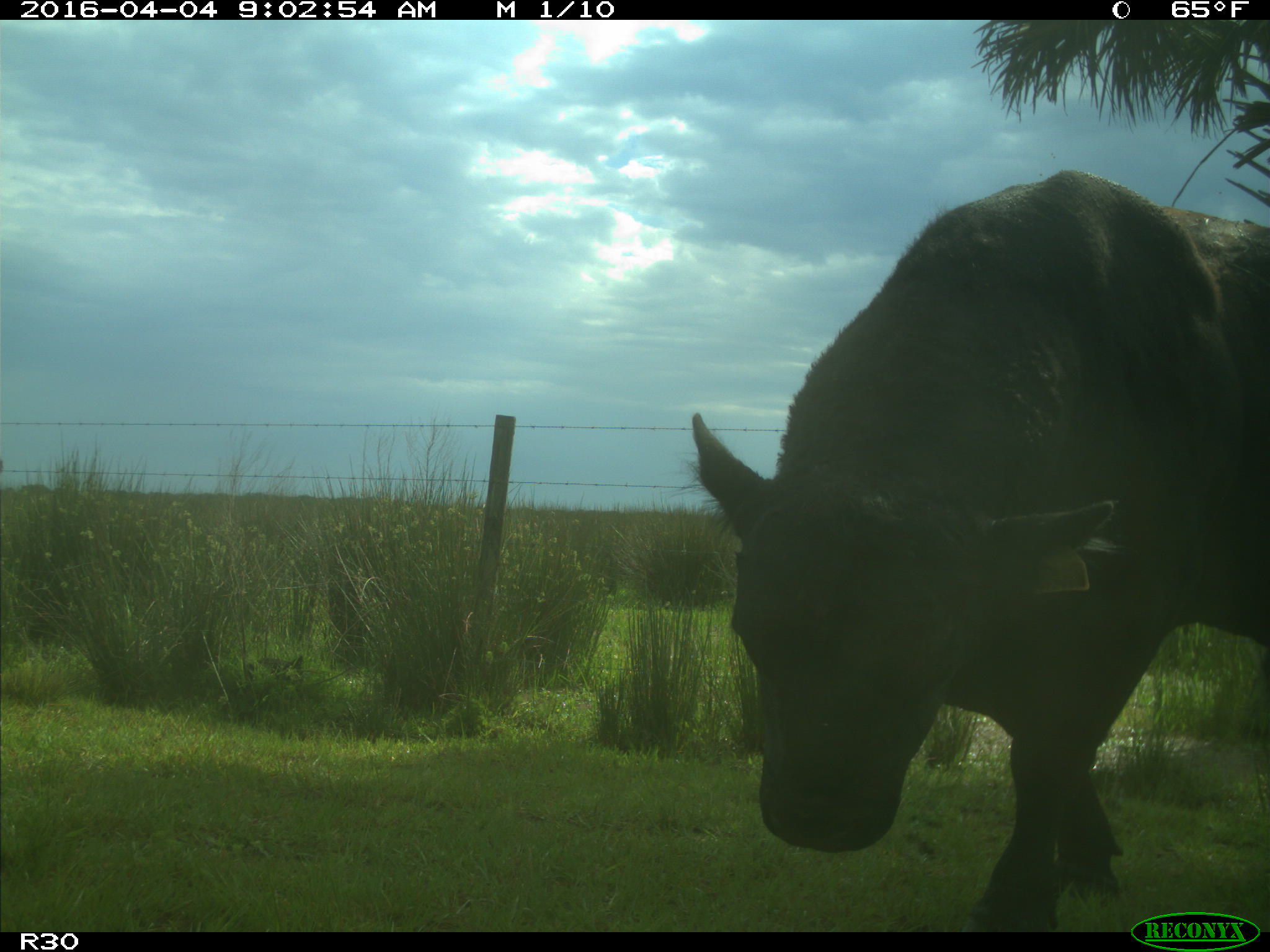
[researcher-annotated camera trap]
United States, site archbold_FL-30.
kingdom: Animalia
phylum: Chordata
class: Mammalia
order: Artiodactyla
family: Bovidae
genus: Bos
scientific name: Bos taurus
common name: domestic cow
Bos taurus (domestic cow).